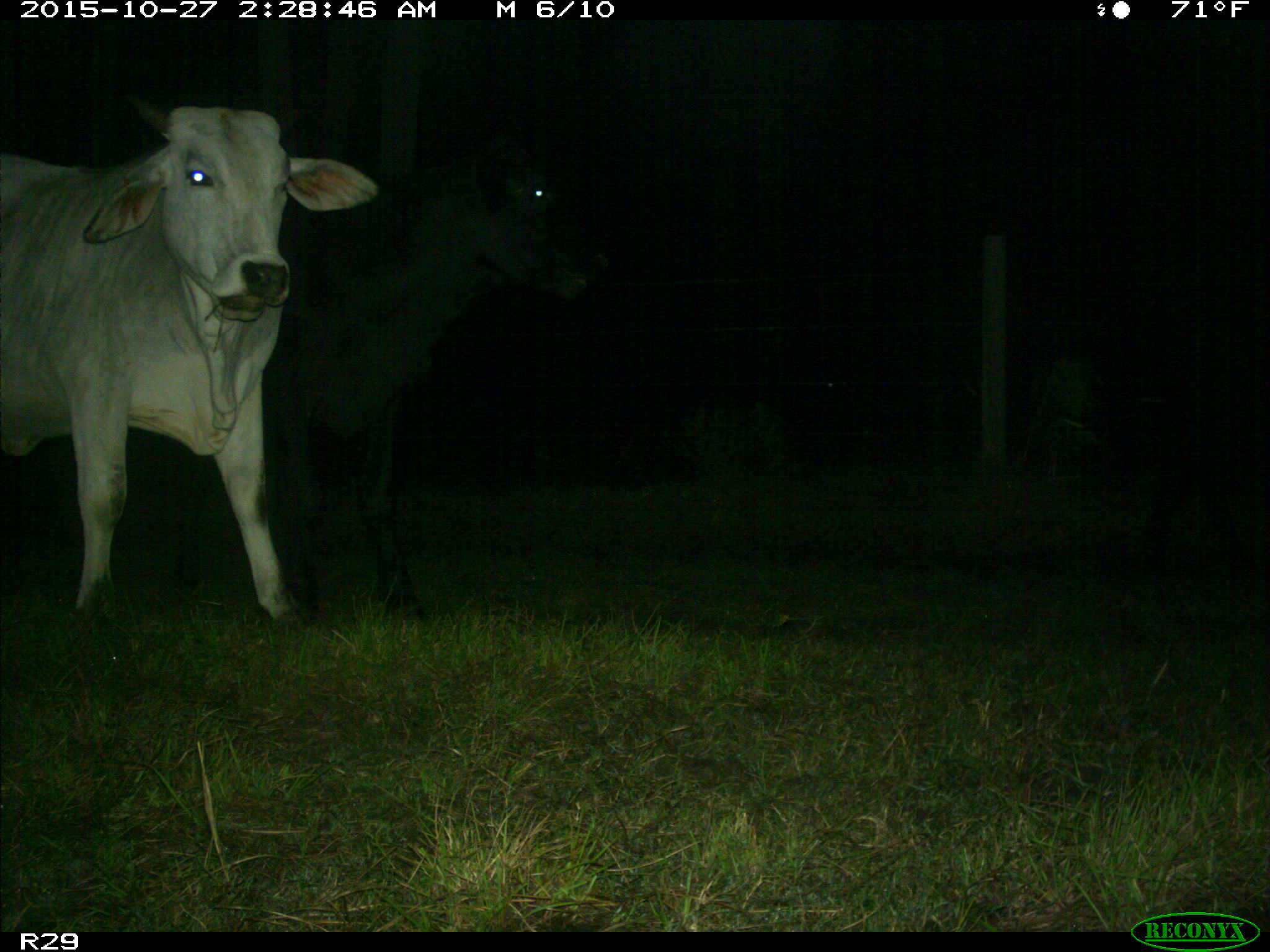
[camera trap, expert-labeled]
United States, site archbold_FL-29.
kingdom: Animalia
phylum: Chordata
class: Mammalia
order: Artiodactyla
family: Bovidae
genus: Bos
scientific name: Bos taurus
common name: domestic cow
Bos taurus (domestic cow).